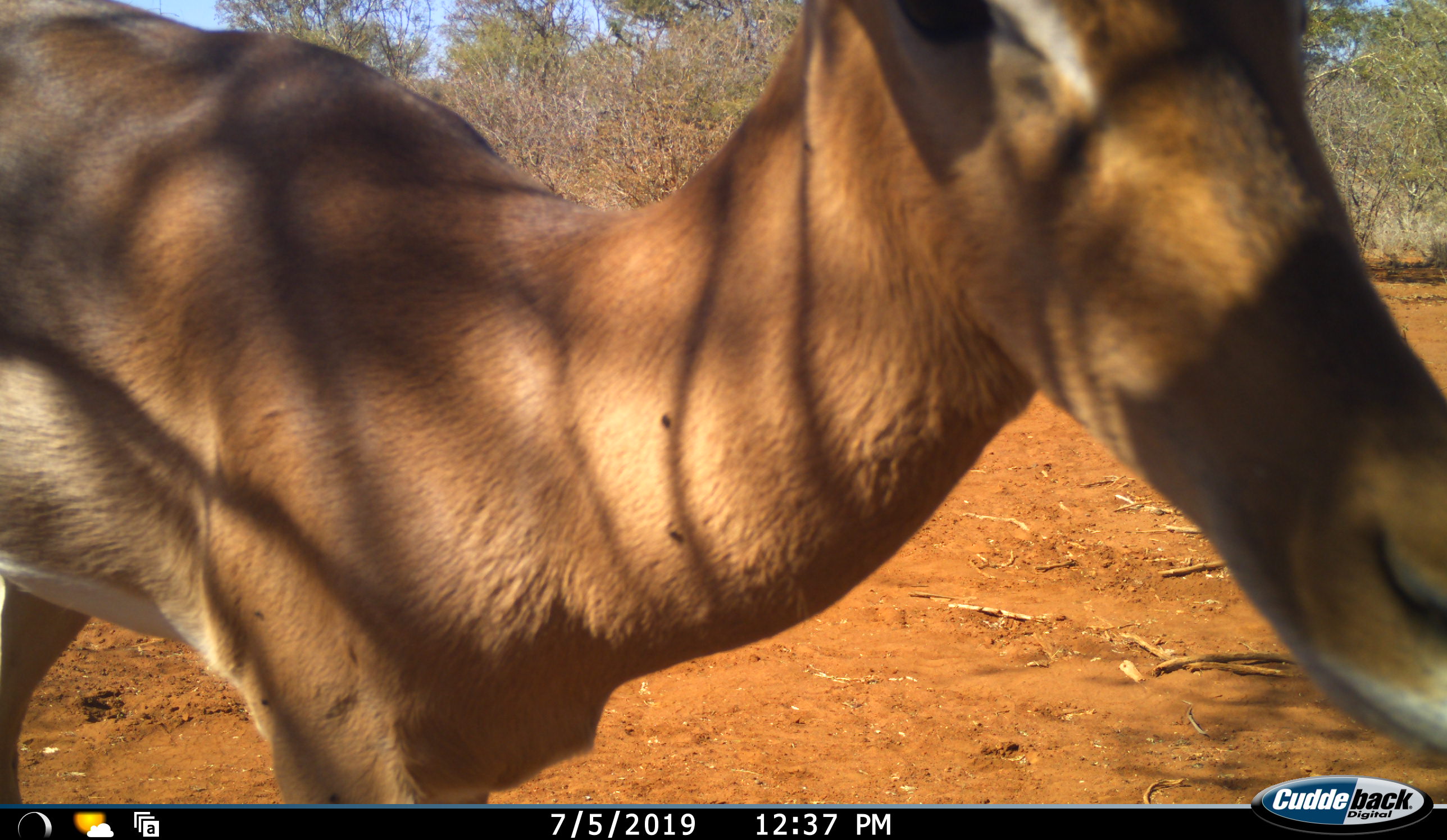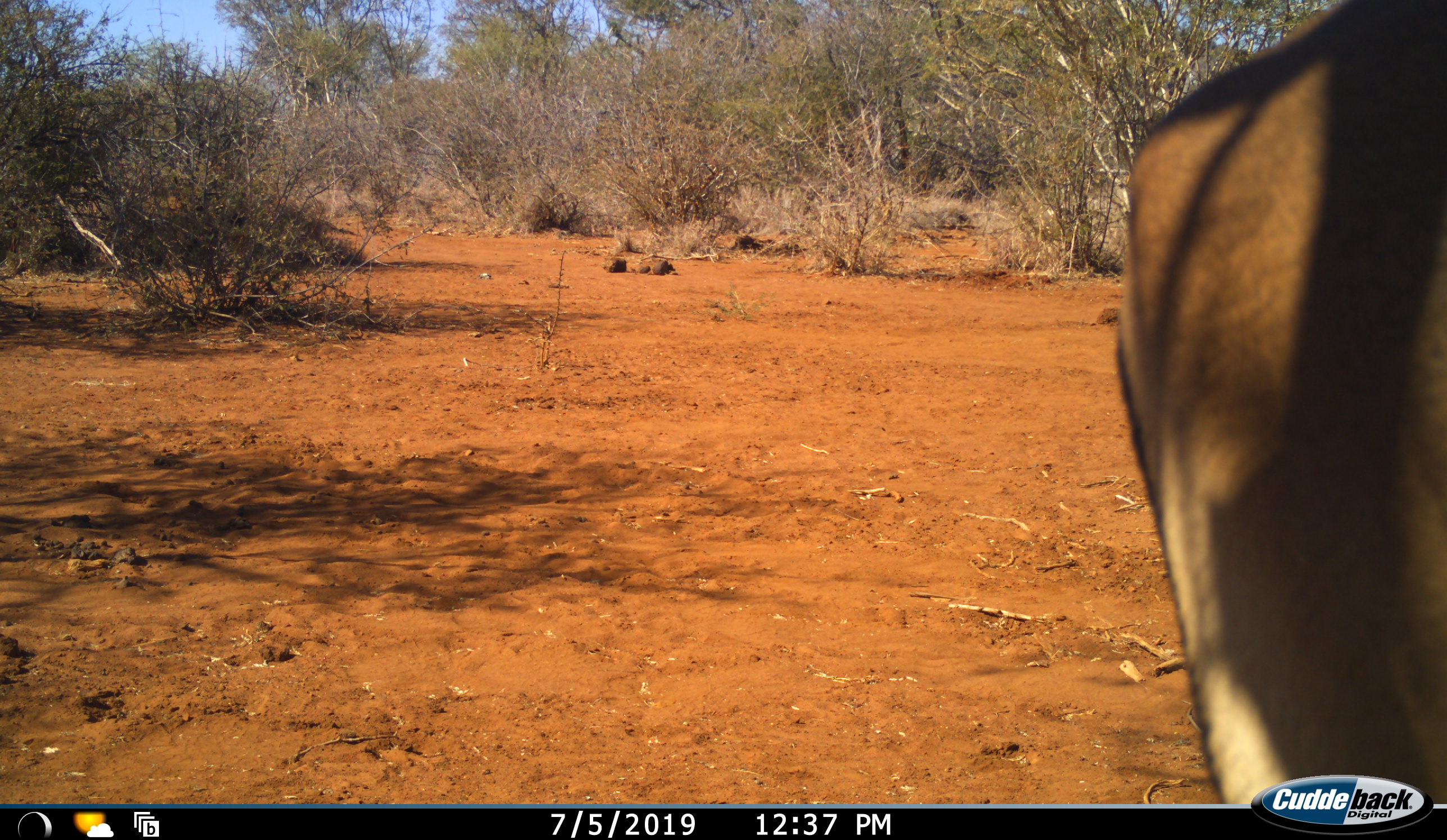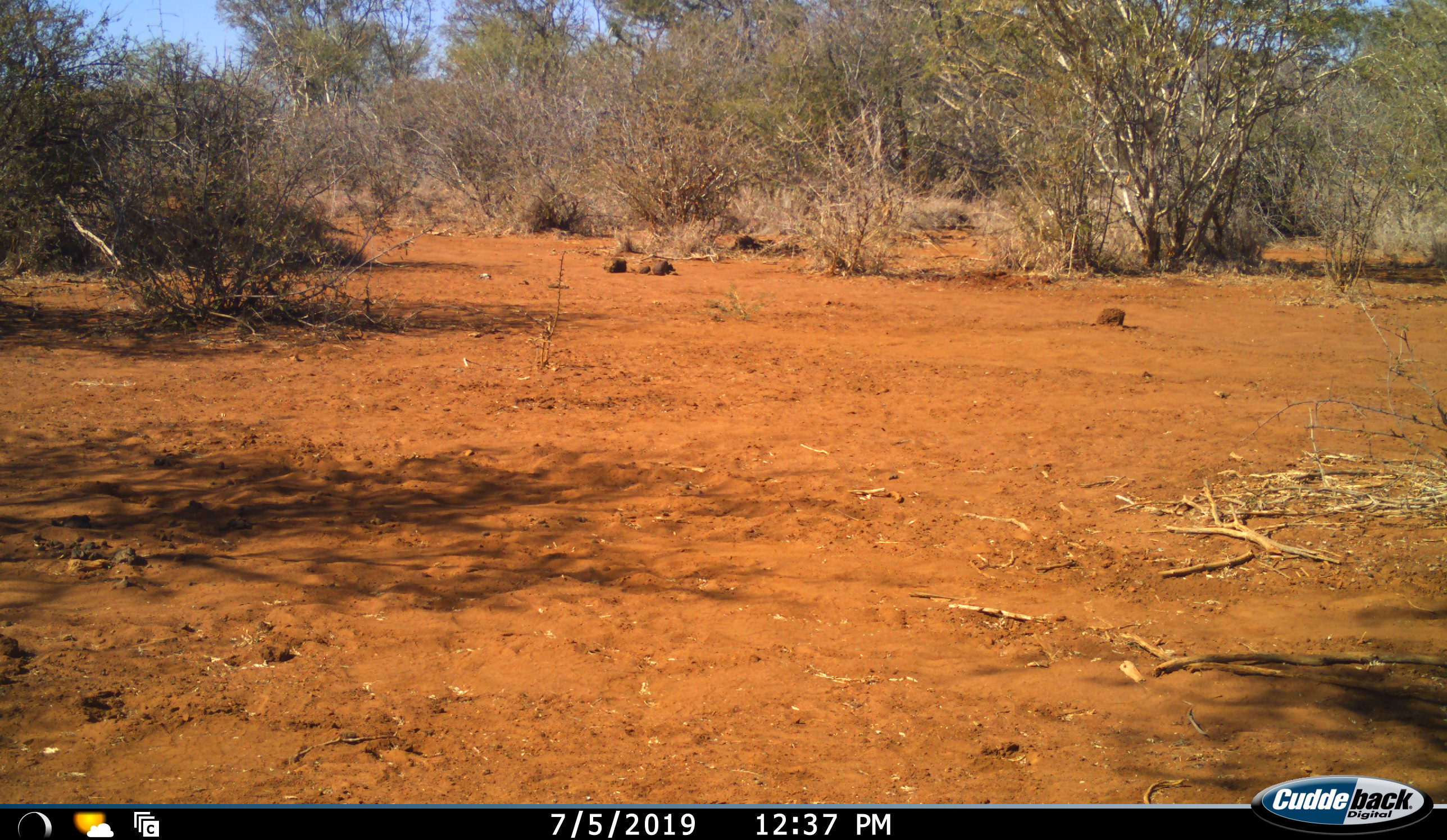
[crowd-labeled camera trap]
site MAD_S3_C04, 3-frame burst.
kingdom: Animalia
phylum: Chordata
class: Mammalia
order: Artiodactyla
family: Bovidae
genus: Aepyceros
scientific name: Aepyceros melampus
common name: impala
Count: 1.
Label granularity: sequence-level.